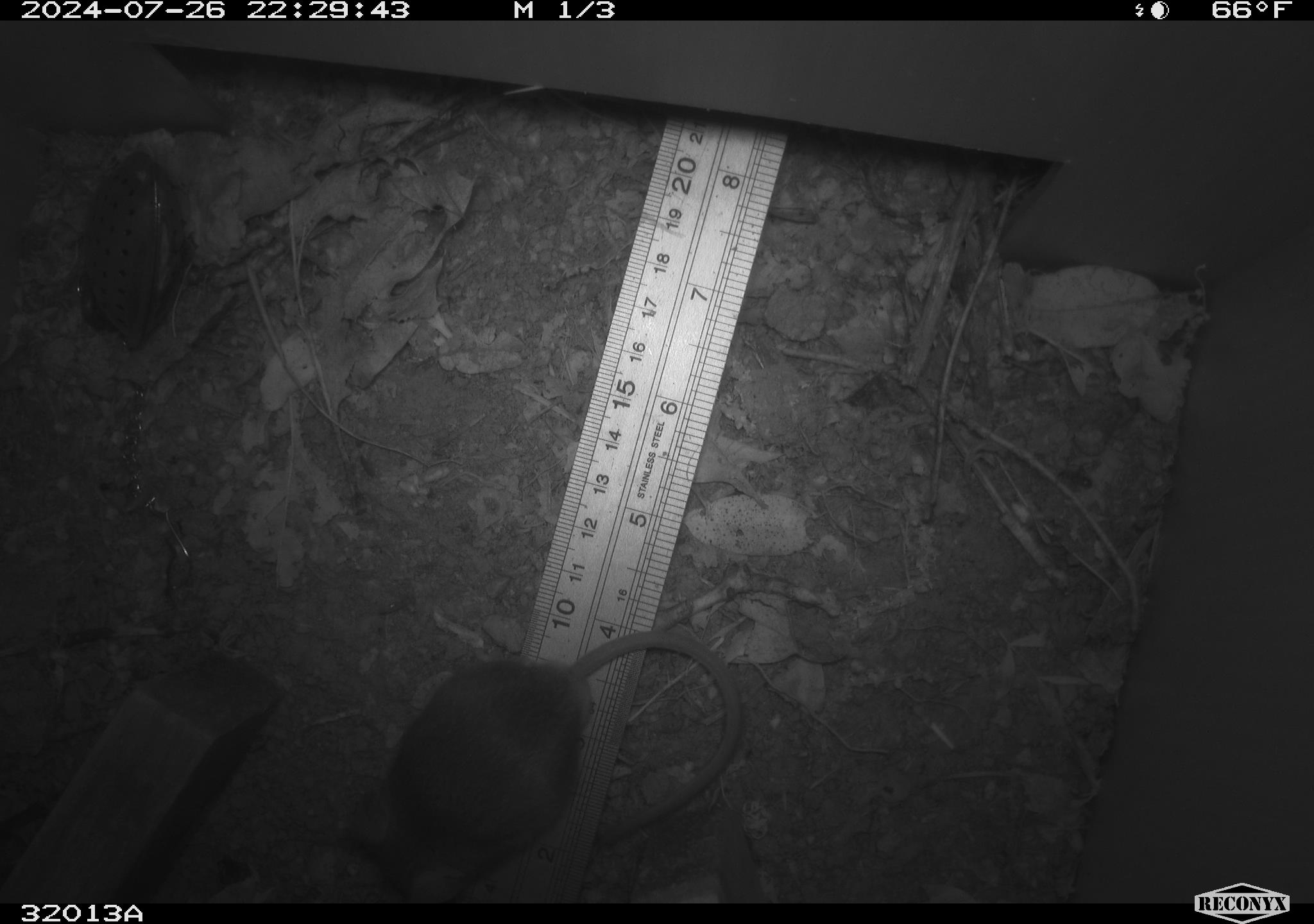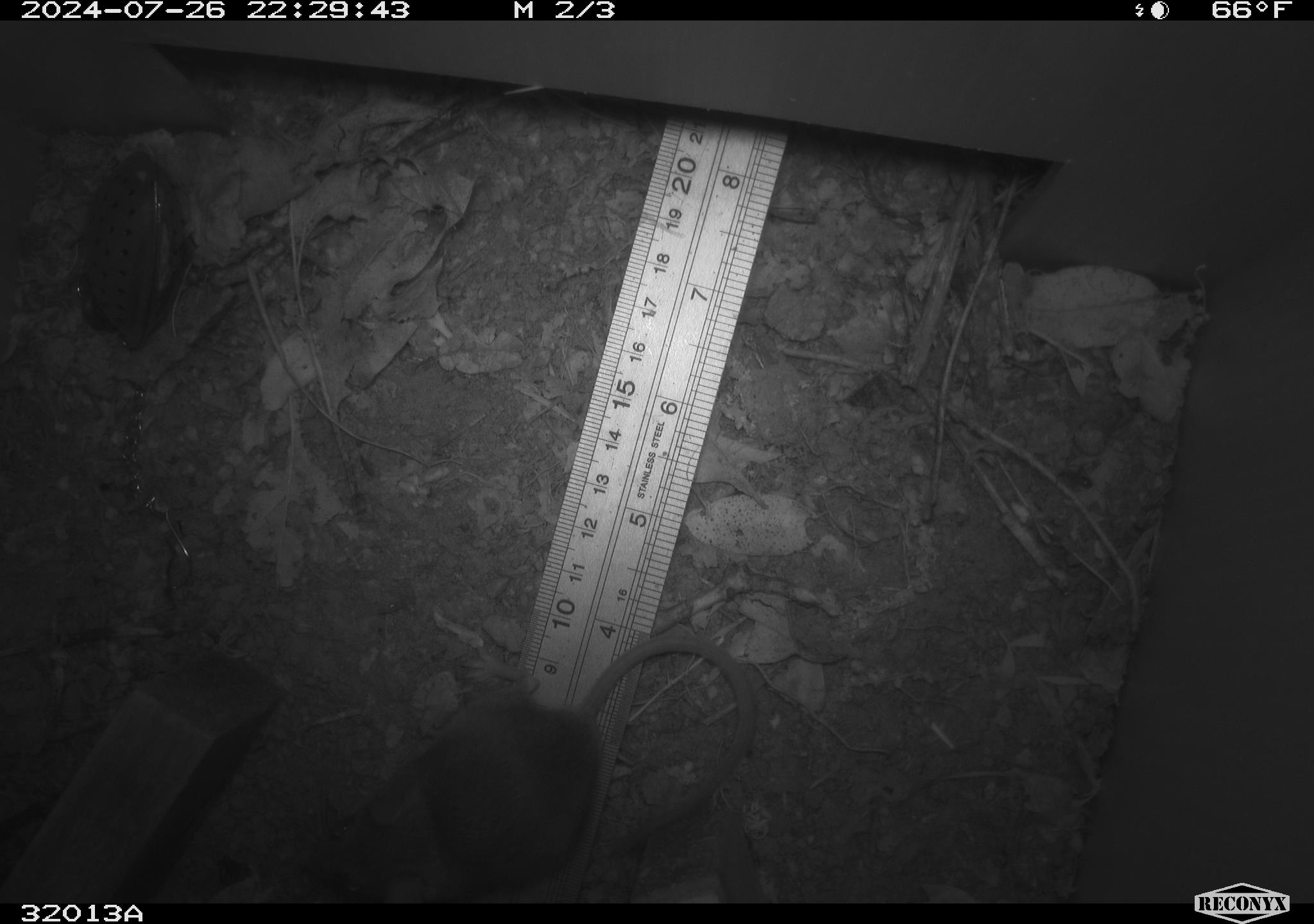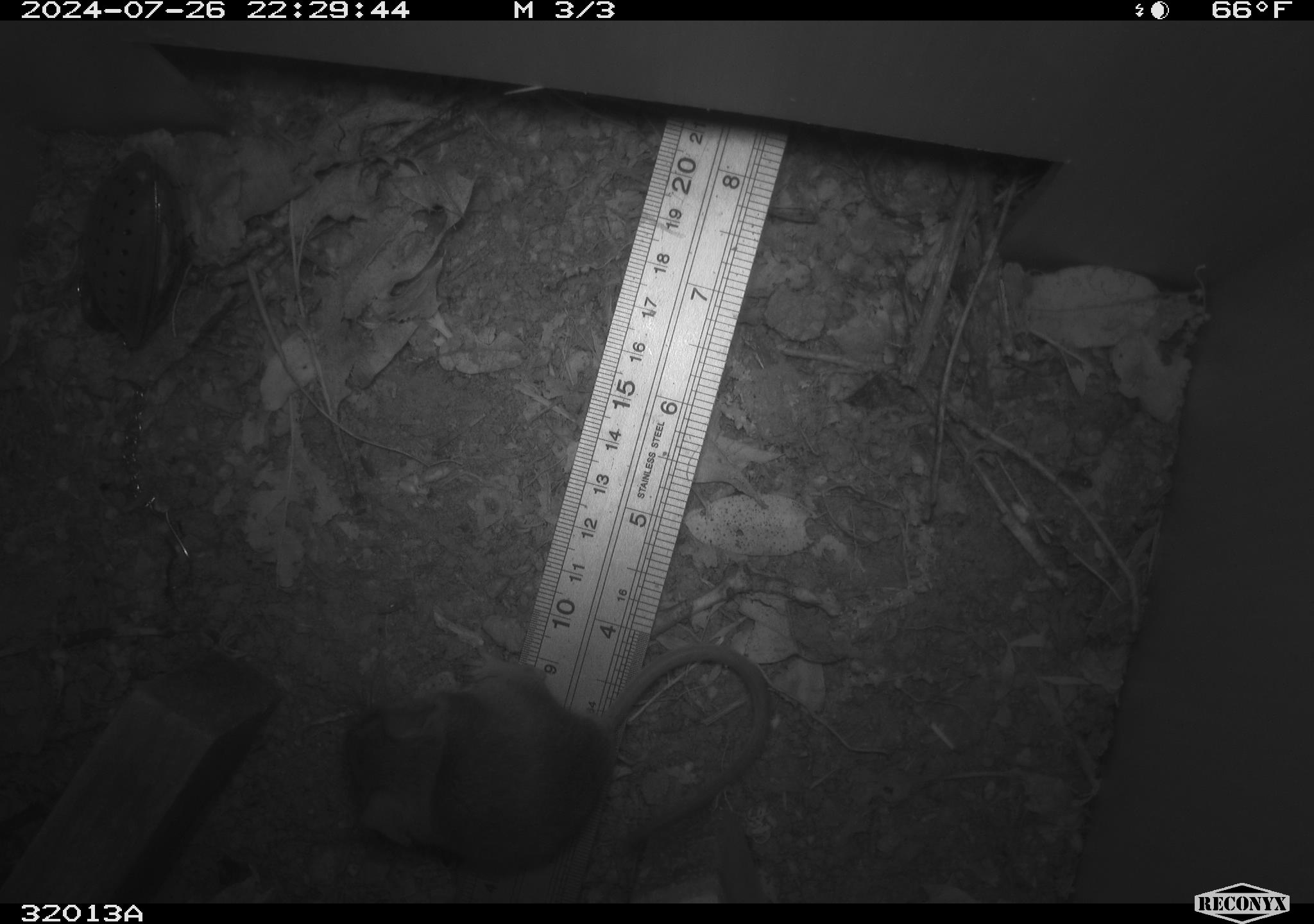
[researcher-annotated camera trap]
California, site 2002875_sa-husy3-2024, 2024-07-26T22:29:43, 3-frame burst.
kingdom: Animalia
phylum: Chordata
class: Mammalia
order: Rodentia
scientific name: Rodentia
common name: rodent